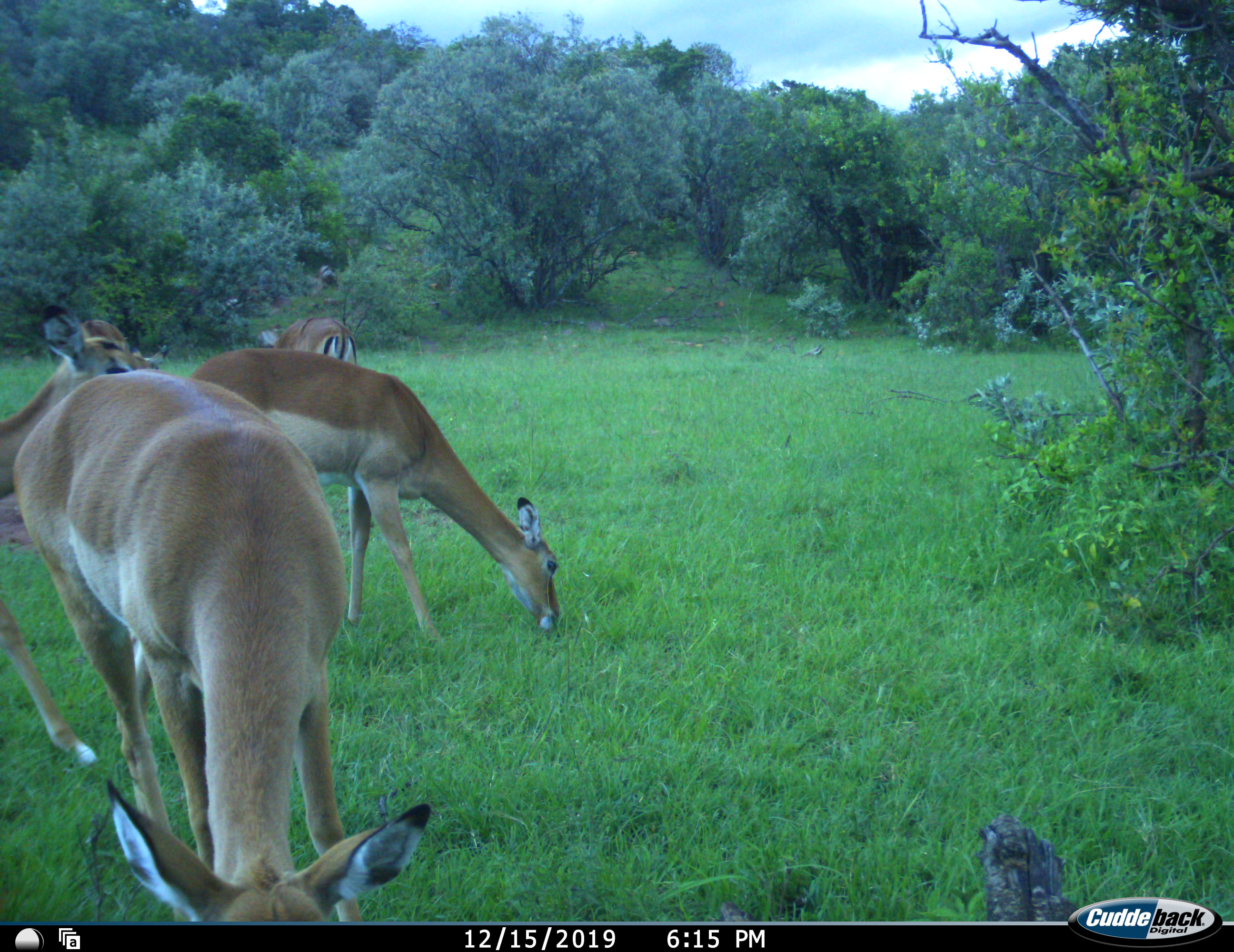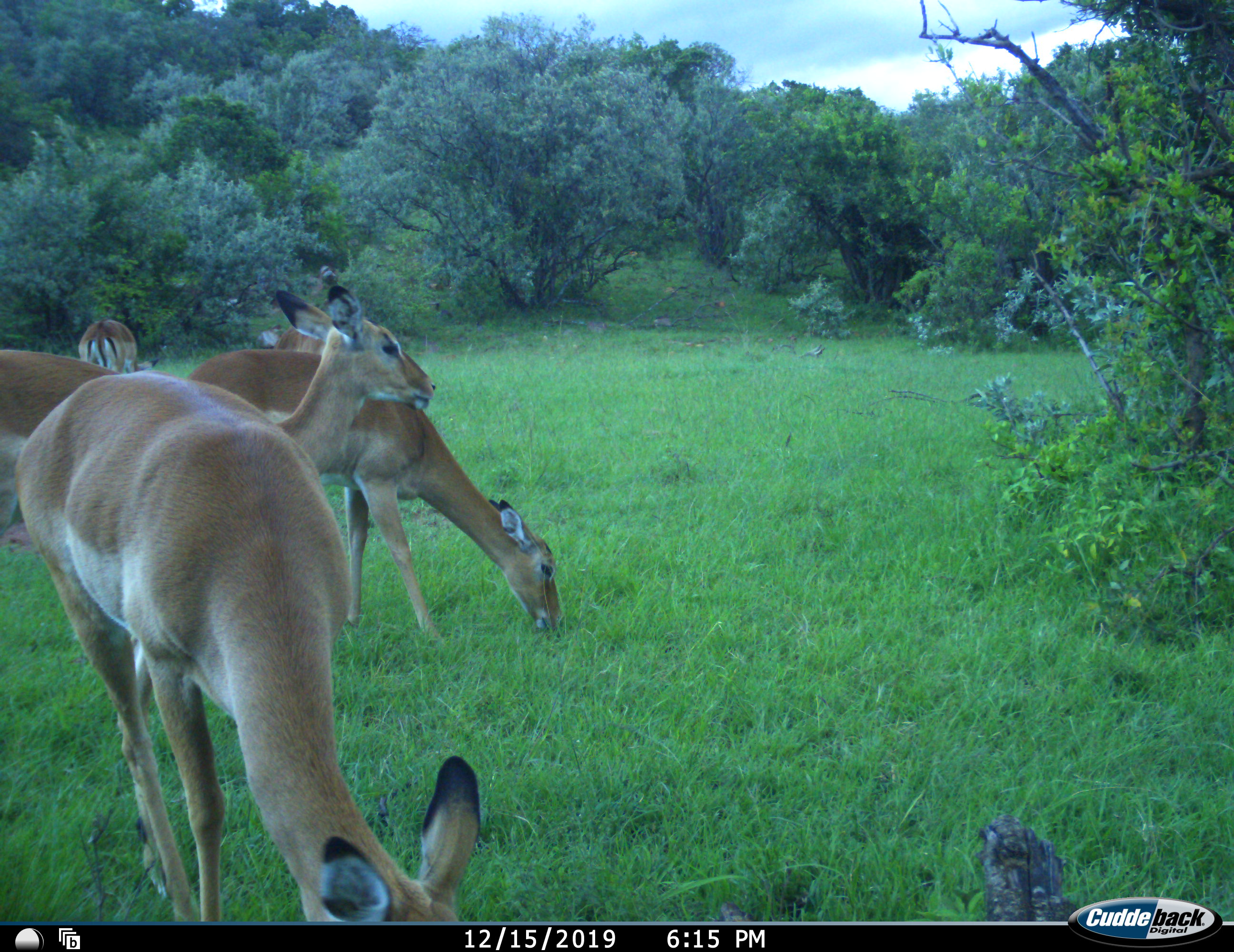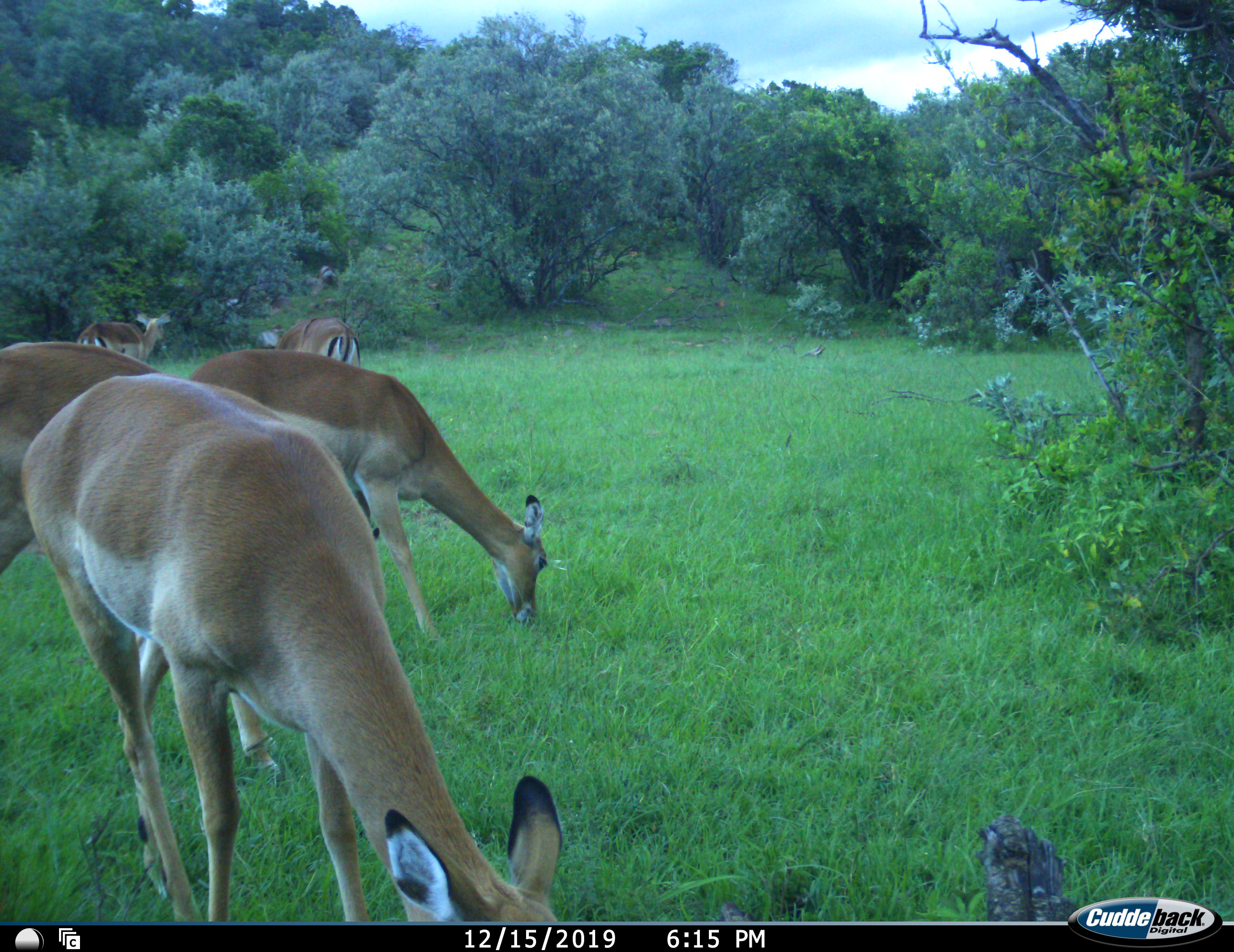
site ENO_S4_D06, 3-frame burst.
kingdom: Animalia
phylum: Chordata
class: Mammalia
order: Artiodactyla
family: Bovidae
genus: Aepyceros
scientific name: Aepyceros melampus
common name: impala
Impala (Aepyceros melampus), count 5. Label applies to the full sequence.